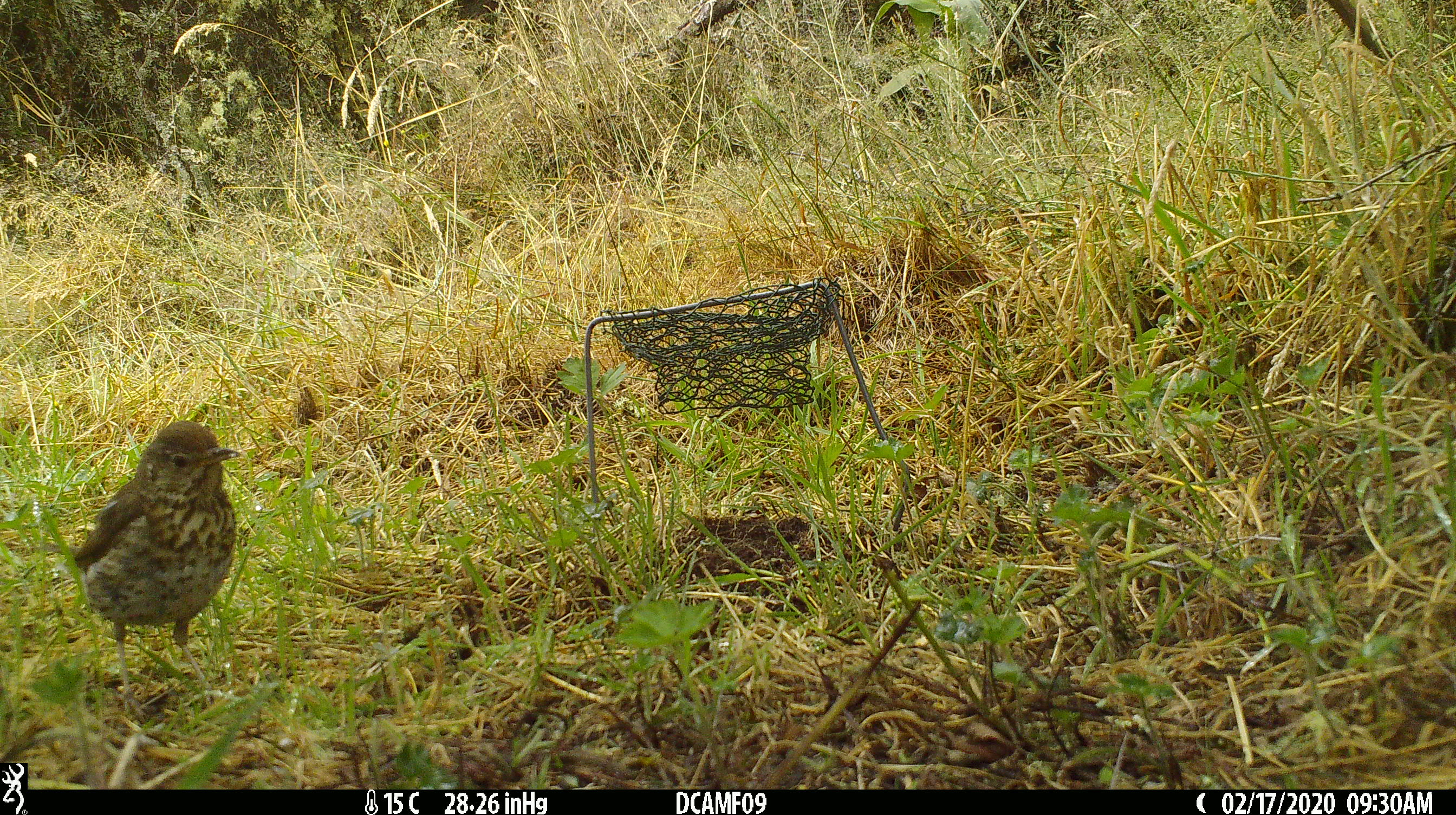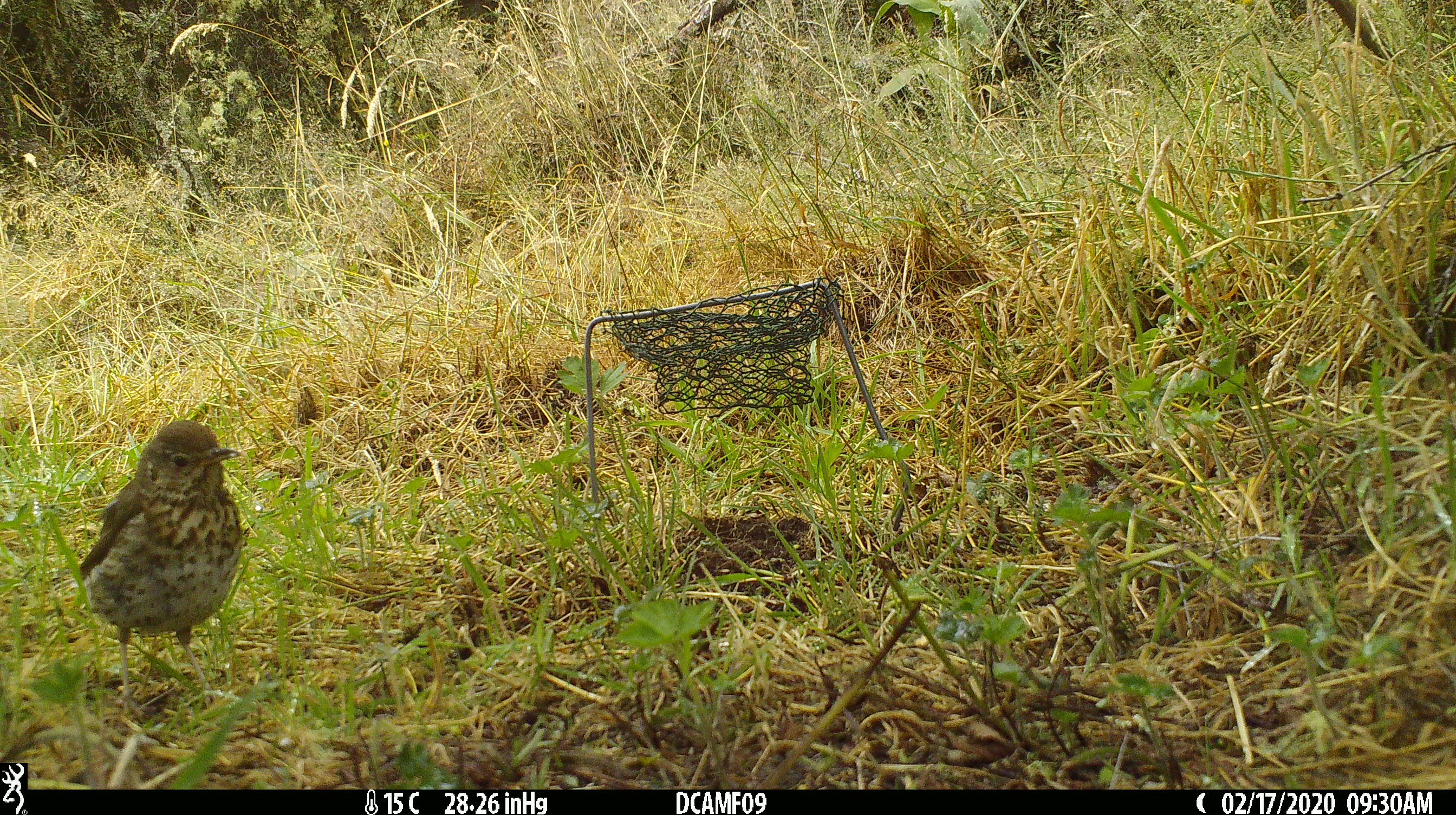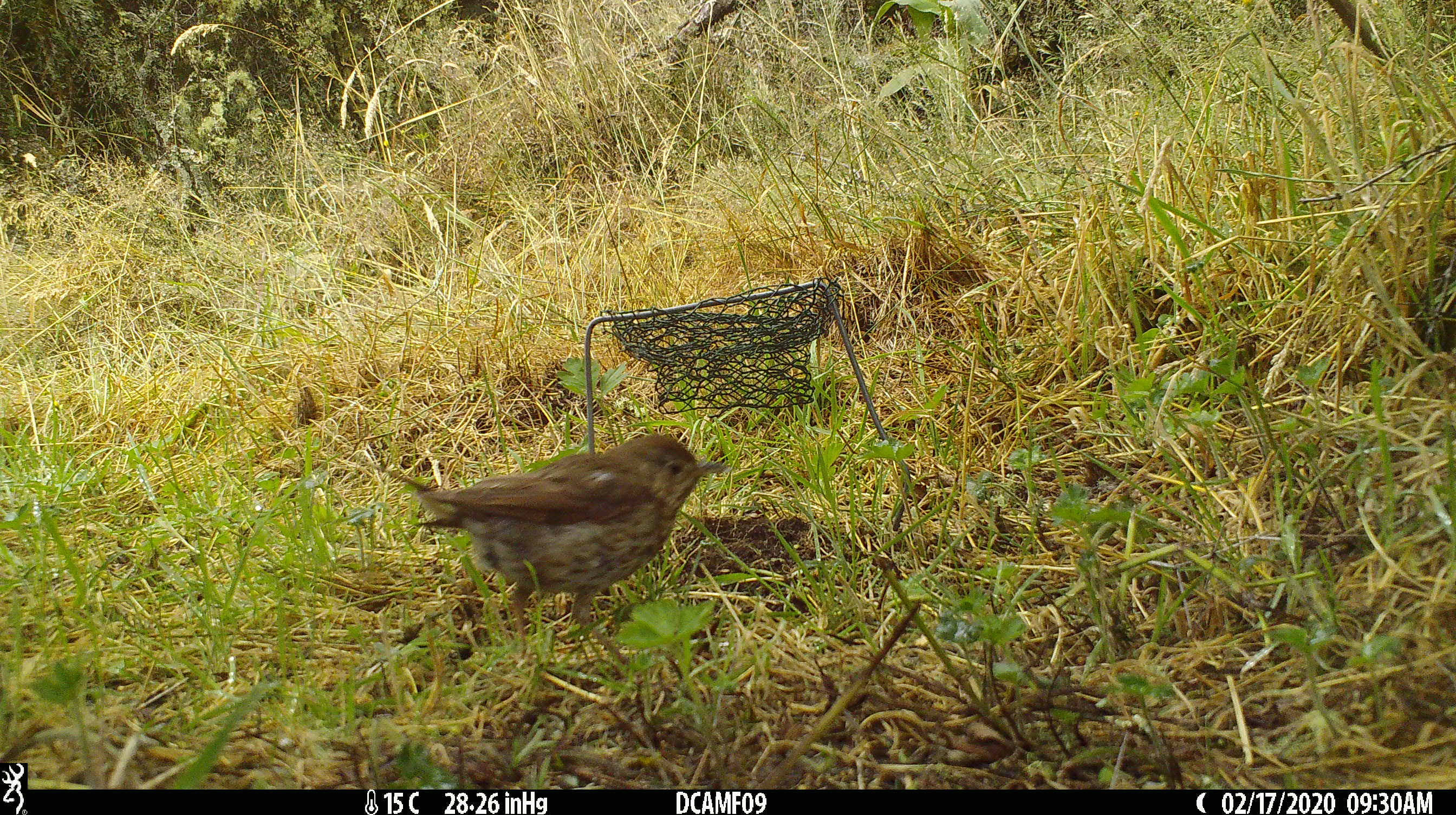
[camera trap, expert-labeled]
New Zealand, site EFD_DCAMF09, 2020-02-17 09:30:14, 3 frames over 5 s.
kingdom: Animalia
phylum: Chordata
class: Aves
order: Passeriformes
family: Turdidae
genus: Turdus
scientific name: Turdus philomelos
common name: song thrush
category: thrush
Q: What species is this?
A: Thrush (song thrush) (Turdus philomelos).